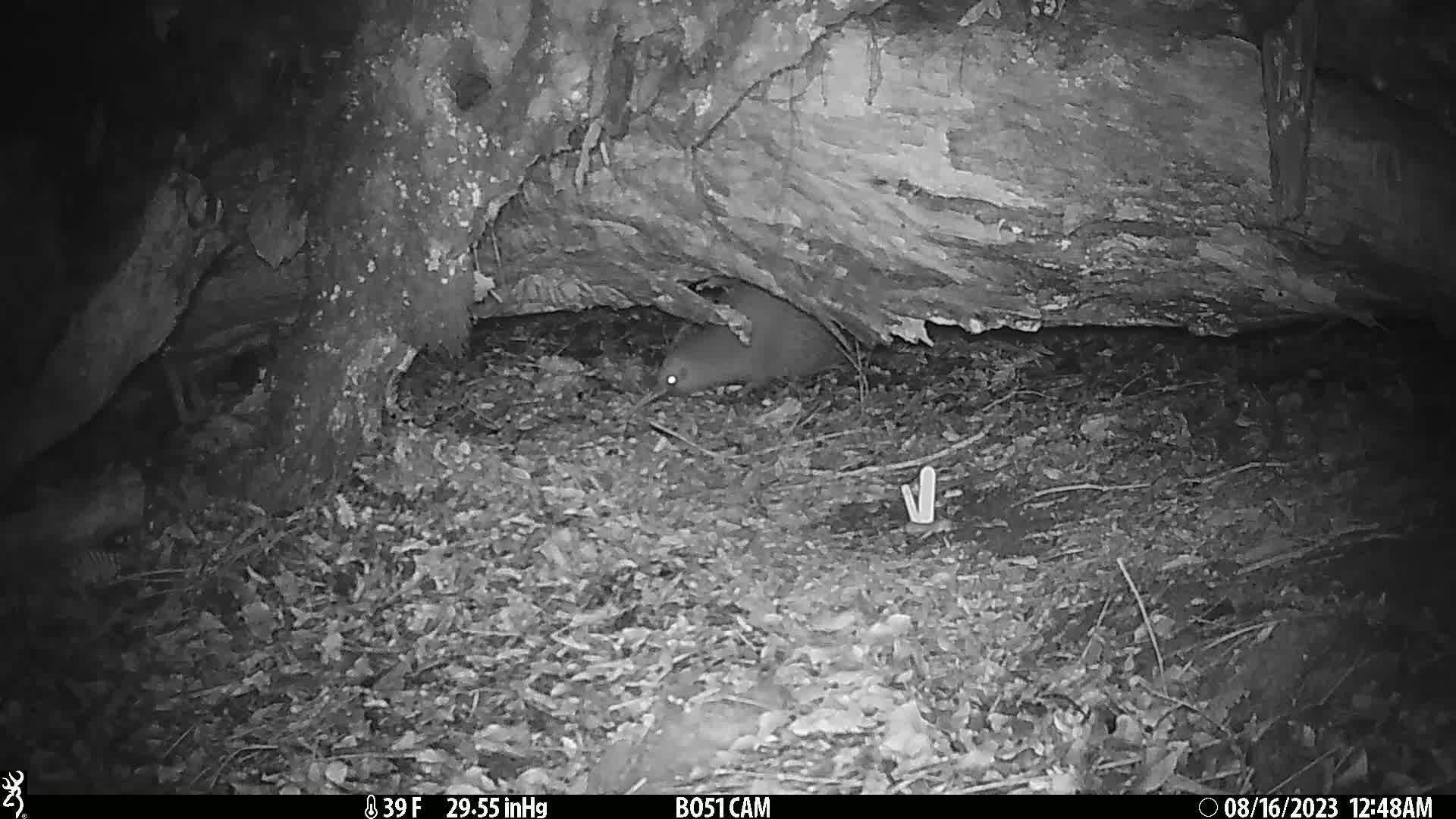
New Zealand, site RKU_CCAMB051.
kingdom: Animalia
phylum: Chordata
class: Aves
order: Apterygiformes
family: Apterygidae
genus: Apteryx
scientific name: Apteryx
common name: kiwi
Kiwi (Apteryx).